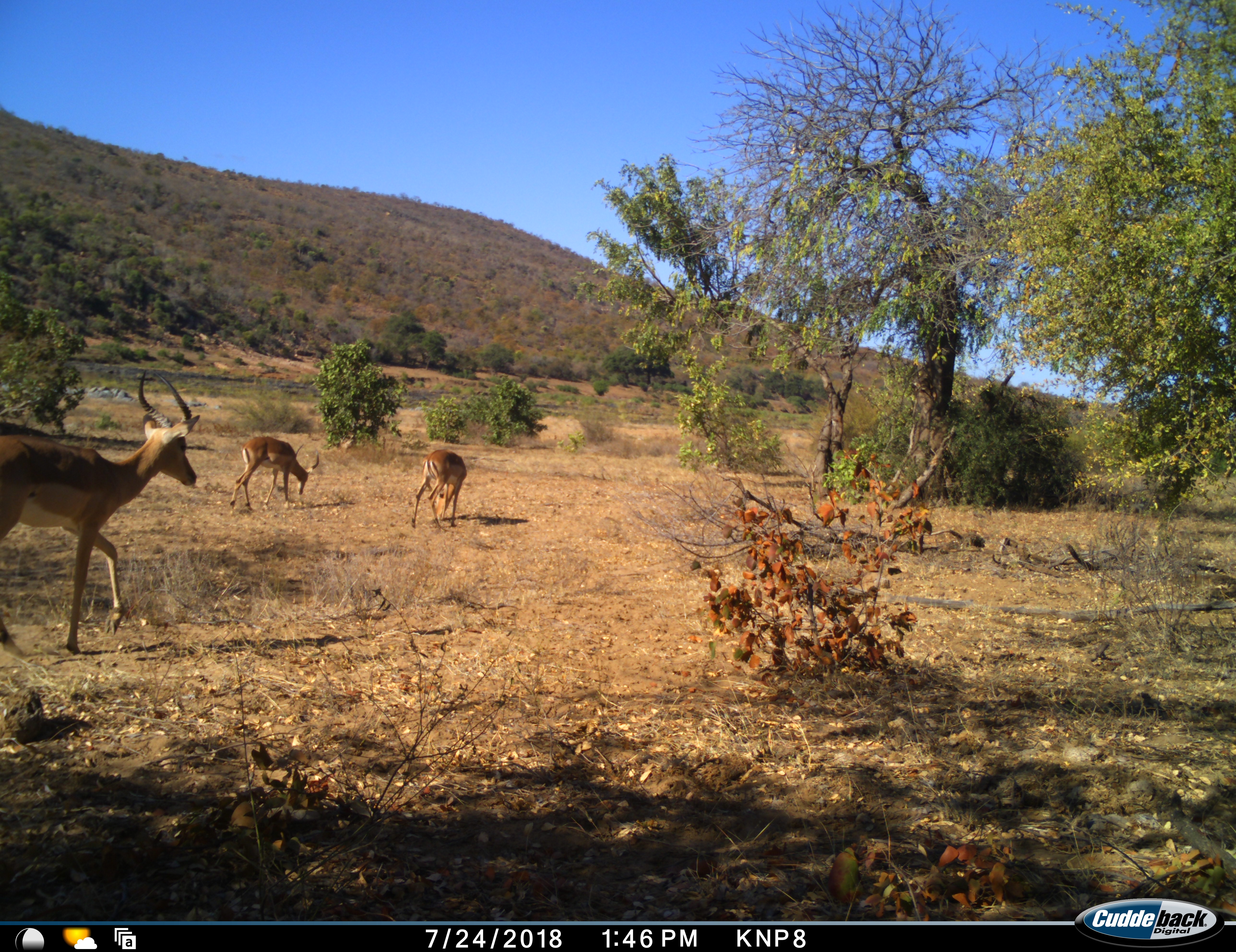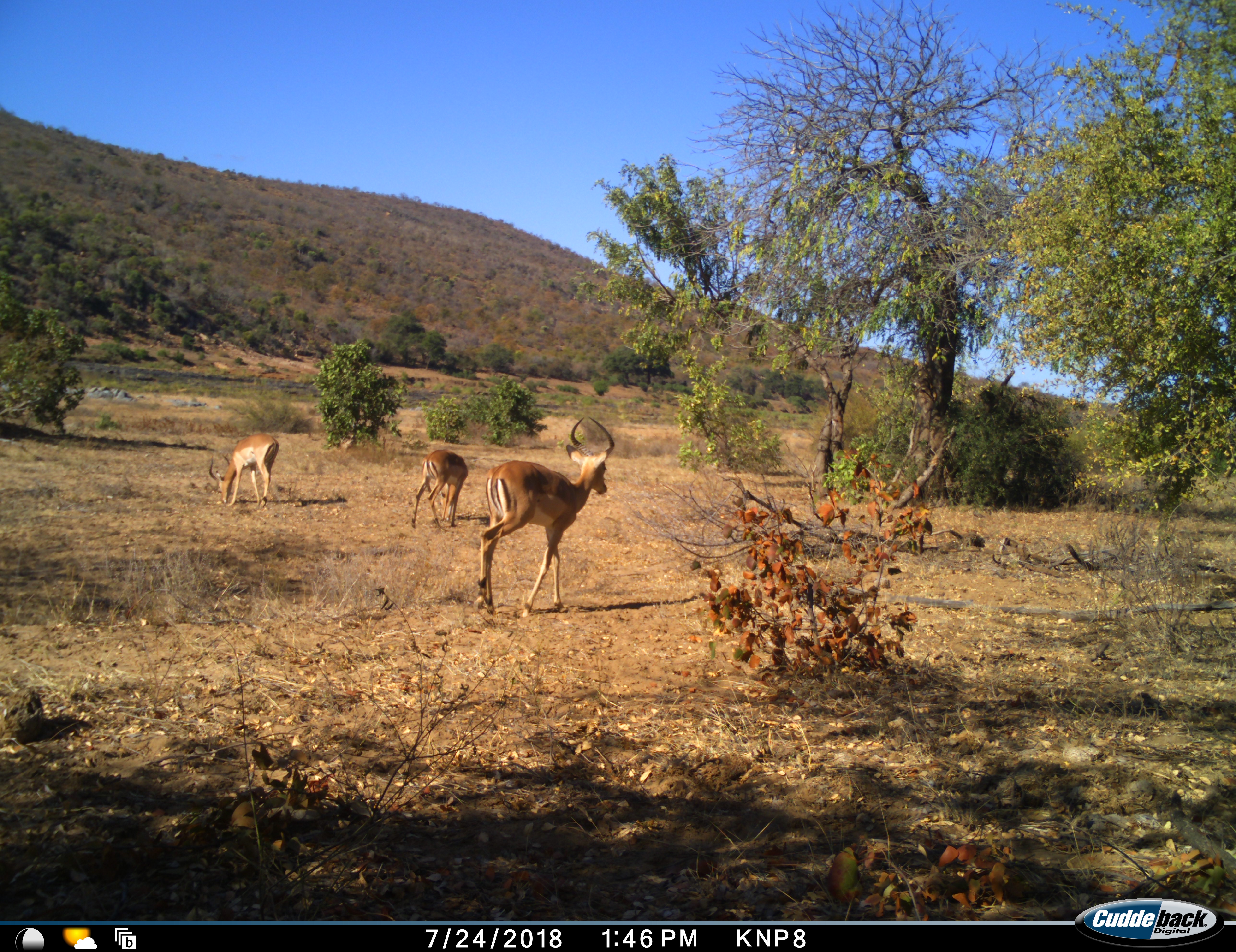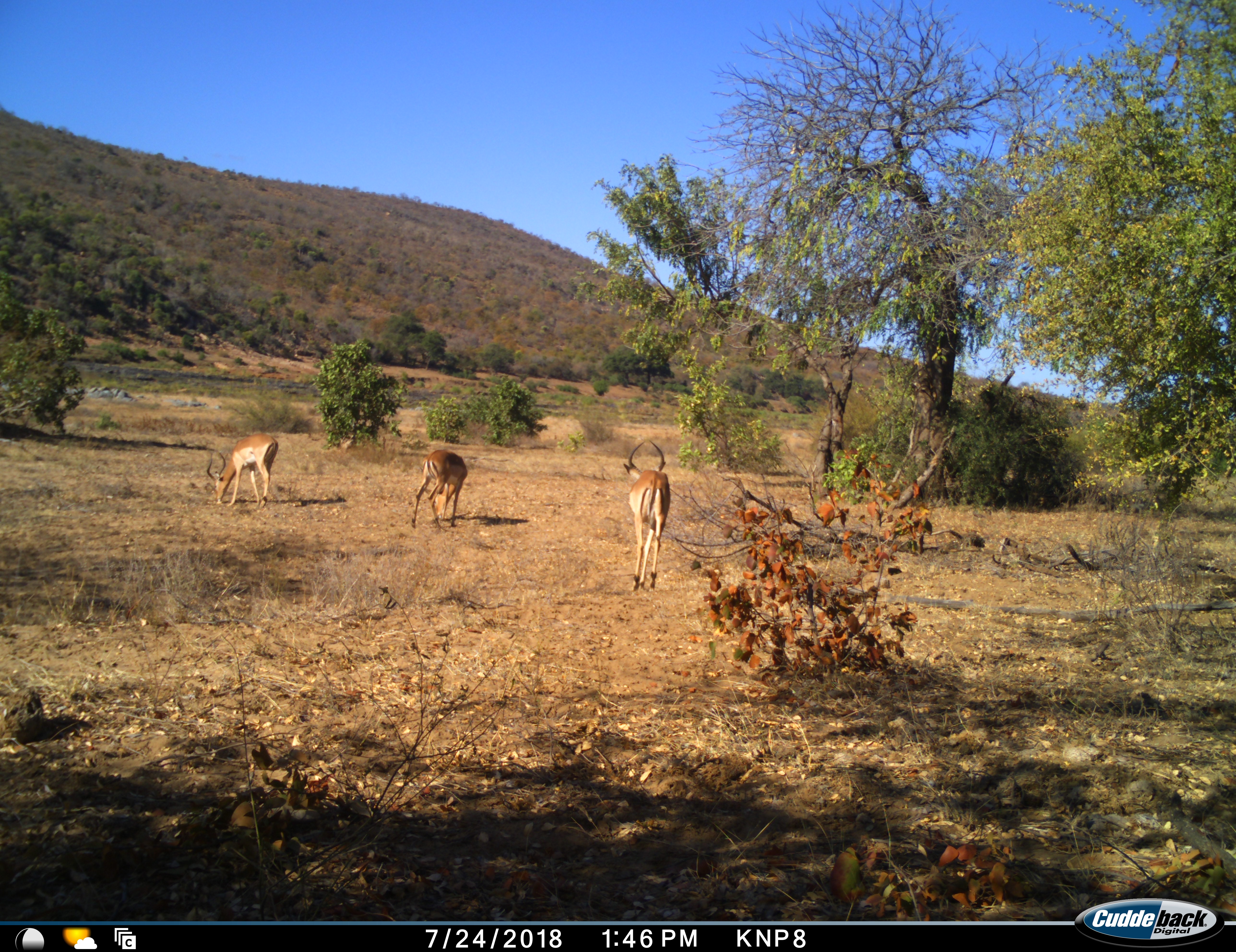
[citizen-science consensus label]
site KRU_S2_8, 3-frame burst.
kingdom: Animalia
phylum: Chordata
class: Mammalia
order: Artiodactyla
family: Bovidae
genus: Aepyceros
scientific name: Aepyceros melampus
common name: impala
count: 3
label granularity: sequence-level